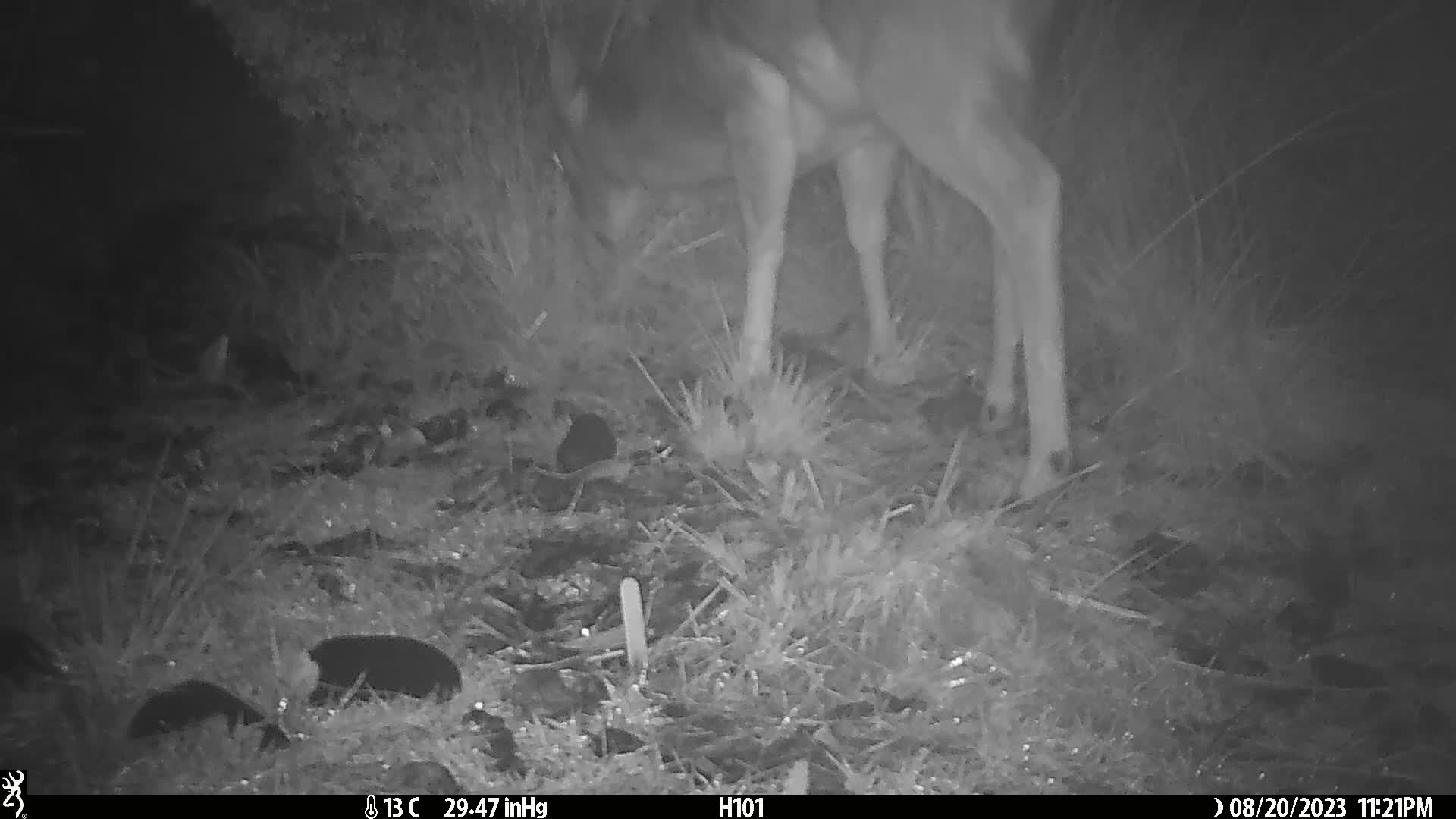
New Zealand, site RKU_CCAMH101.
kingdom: Animalia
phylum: Chordata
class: Mammalia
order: Artiodactyla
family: Cervidae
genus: Odocoileus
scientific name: Odocoileus virginianus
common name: white-tailed deer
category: white tailed deer